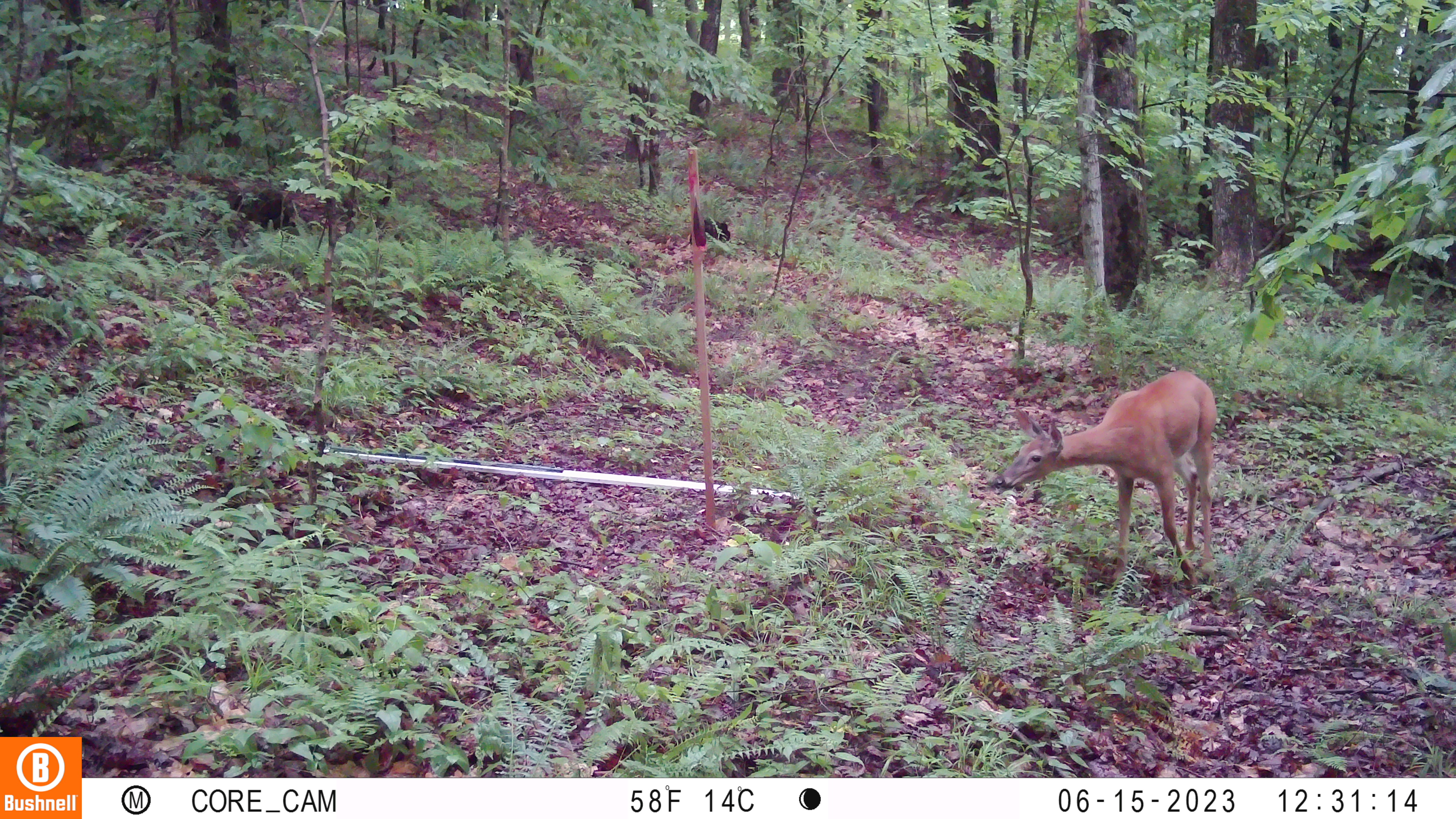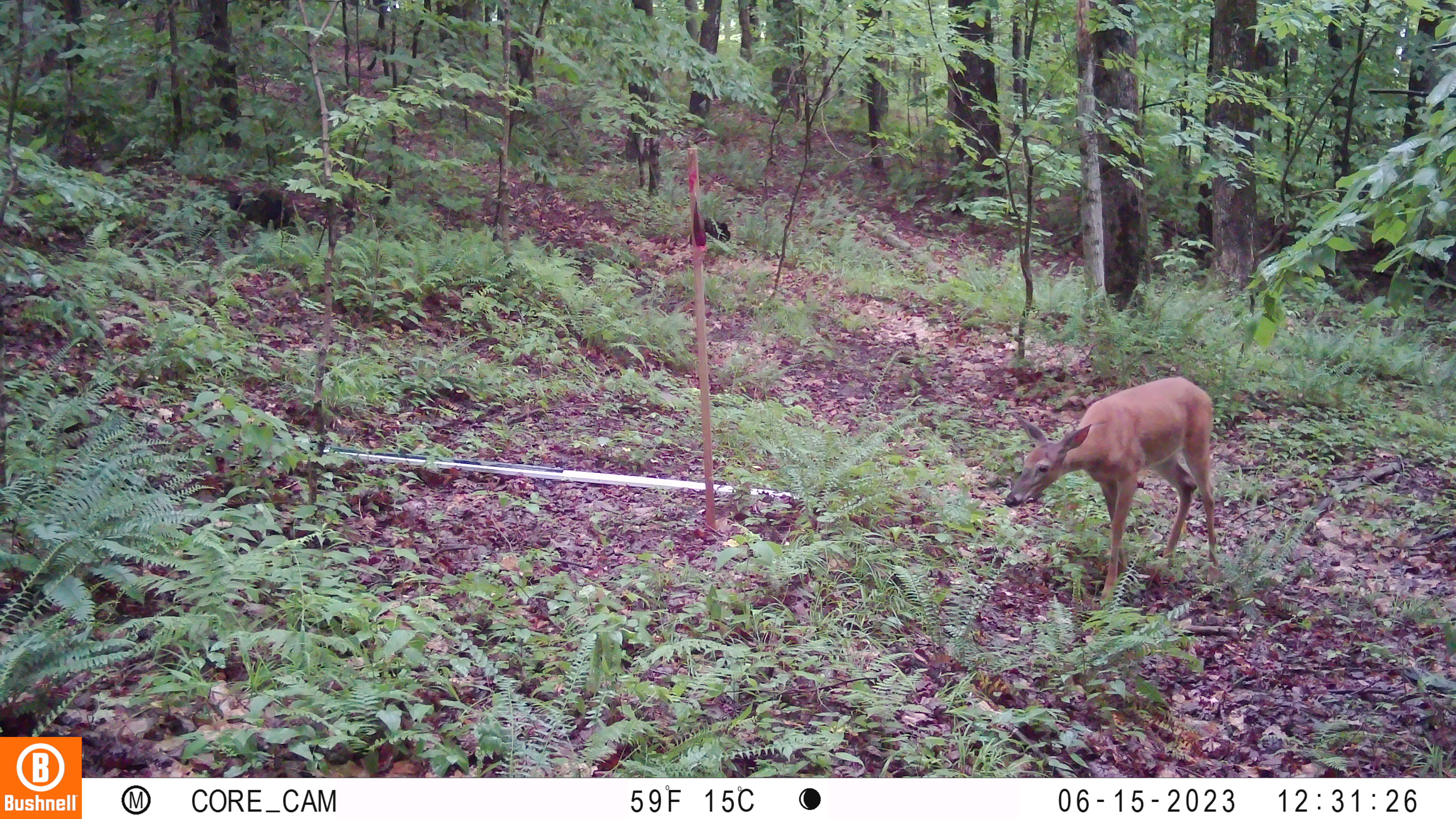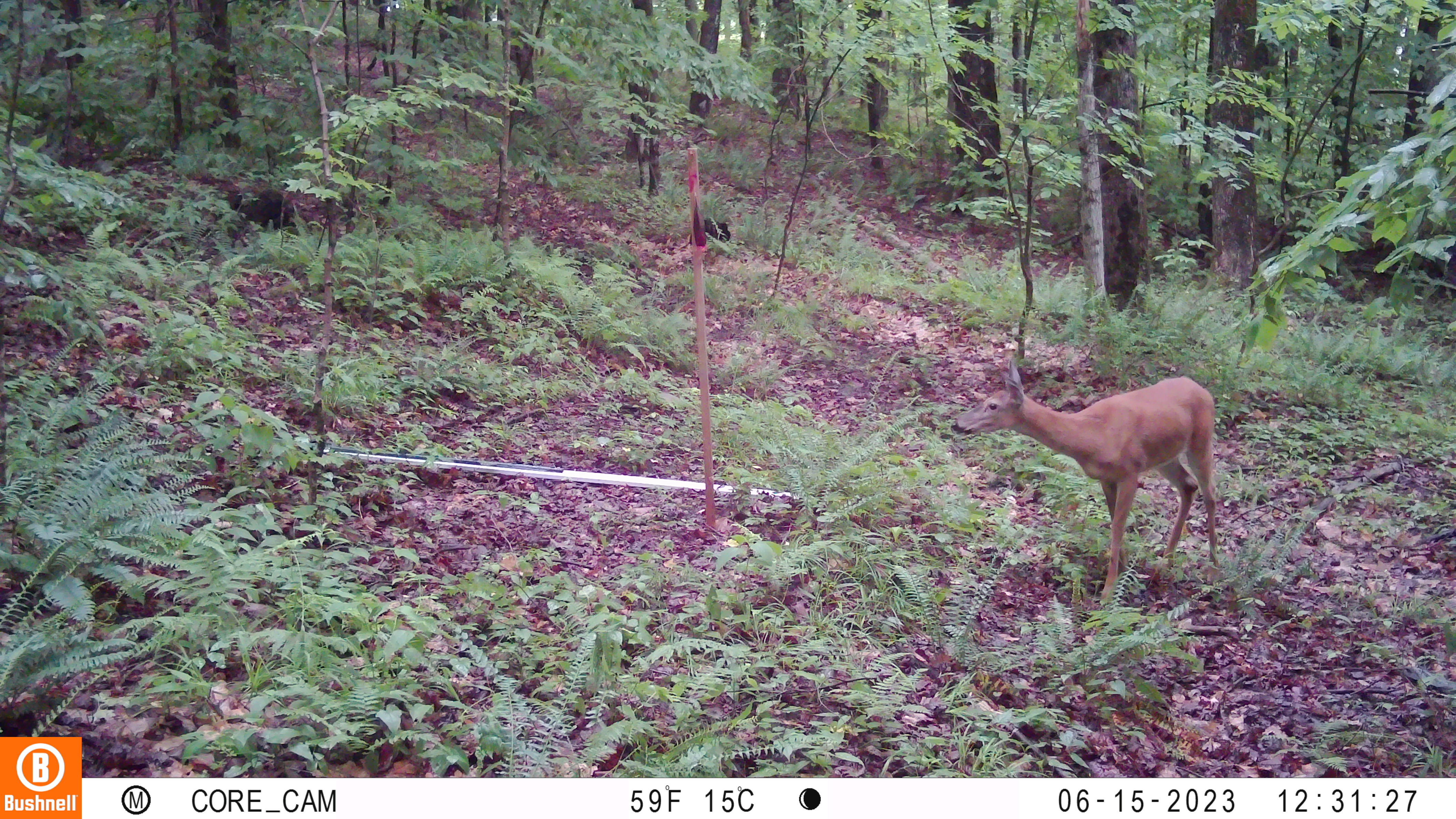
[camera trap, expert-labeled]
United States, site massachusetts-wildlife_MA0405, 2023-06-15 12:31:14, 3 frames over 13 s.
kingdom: Animalia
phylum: Chordata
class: Mammalia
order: Artiodactyla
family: Cervidae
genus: Odocoileus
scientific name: Odocoileus virginianus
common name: white-tailed deer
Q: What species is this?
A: White-tailed deer (Odocoileus virginianus).